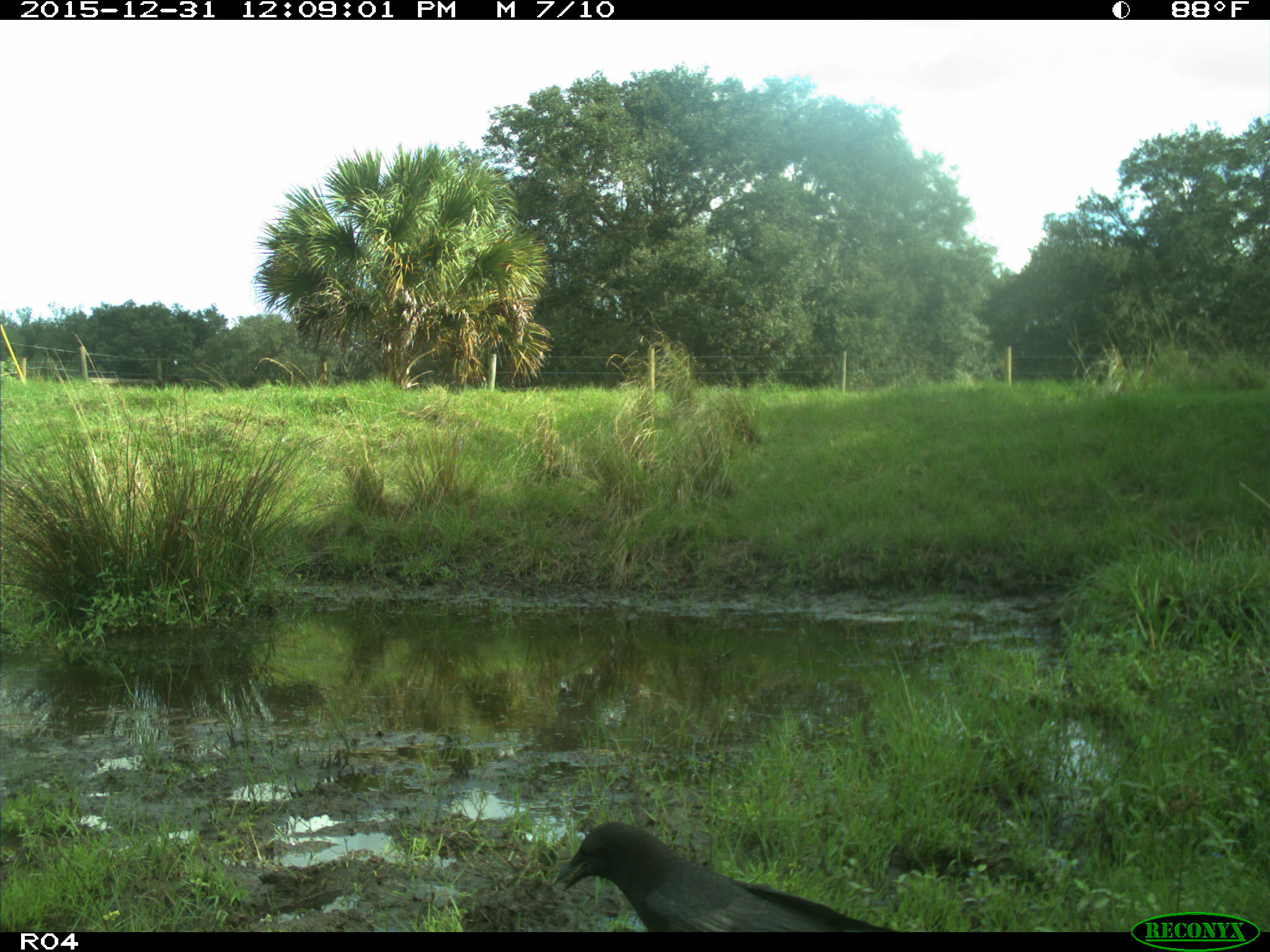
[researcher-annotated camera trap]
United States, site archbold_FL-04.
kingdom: Animalia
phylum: Chordata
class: Aves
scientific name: Aves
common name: birds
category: unidentified bird